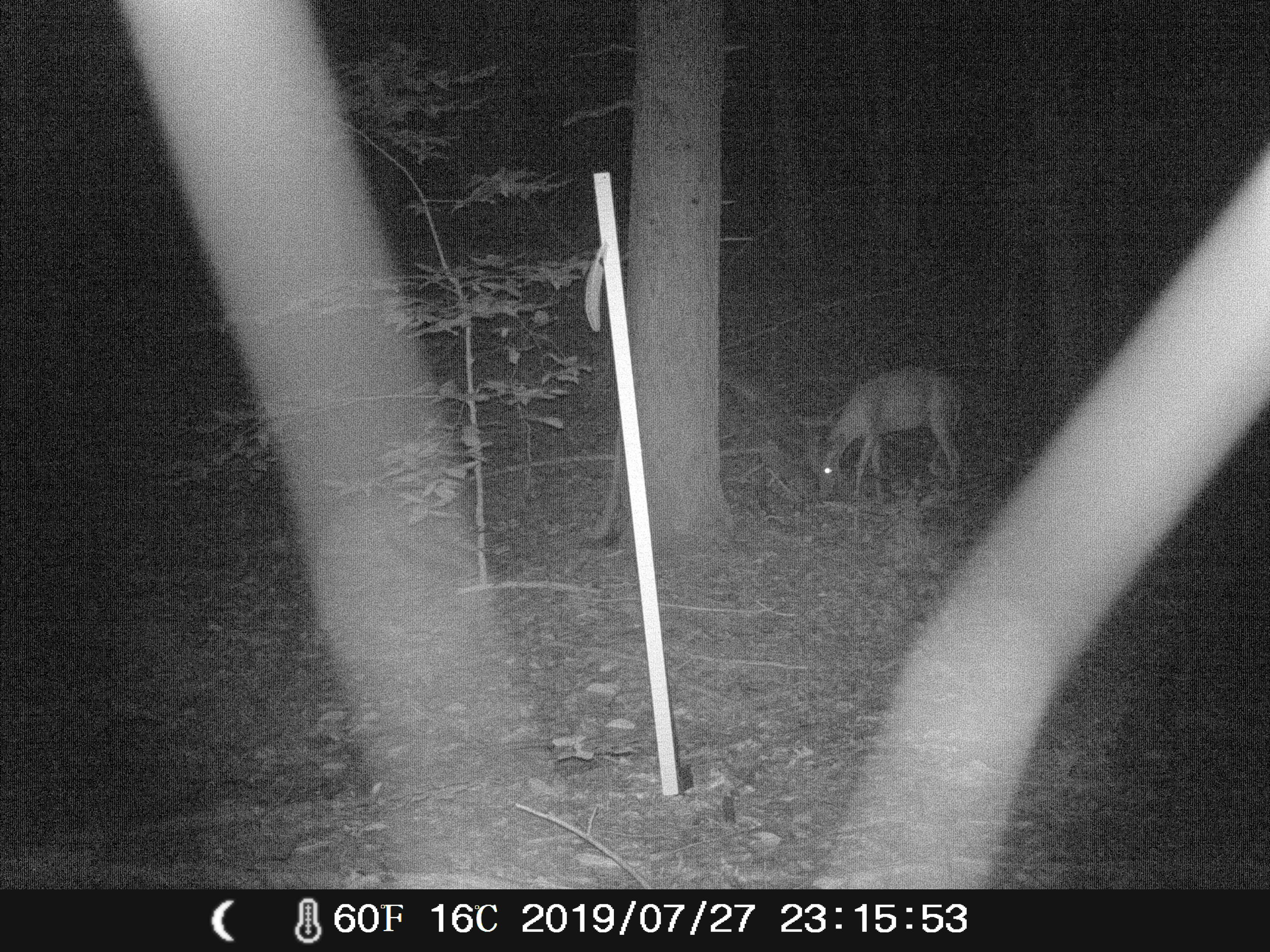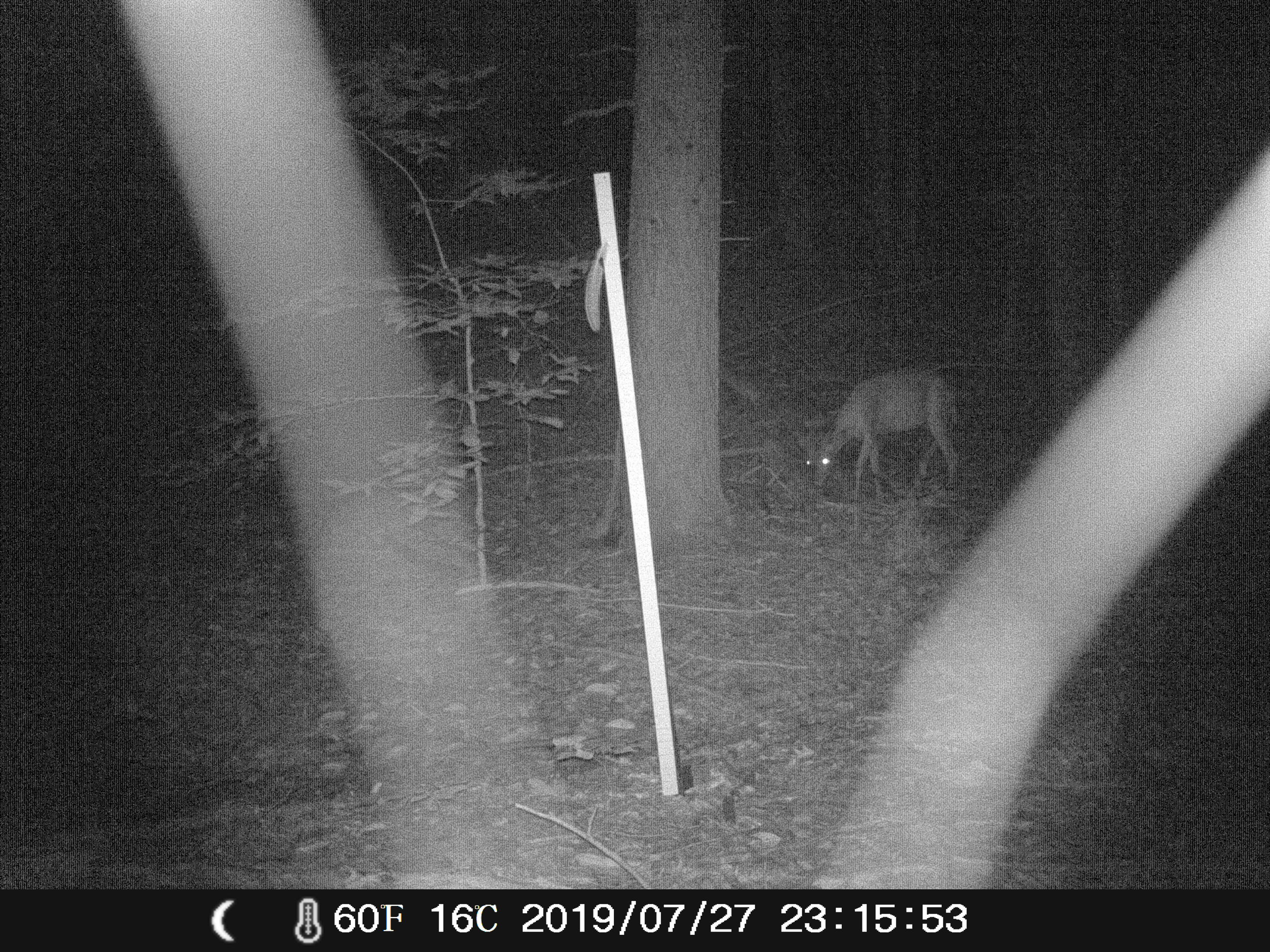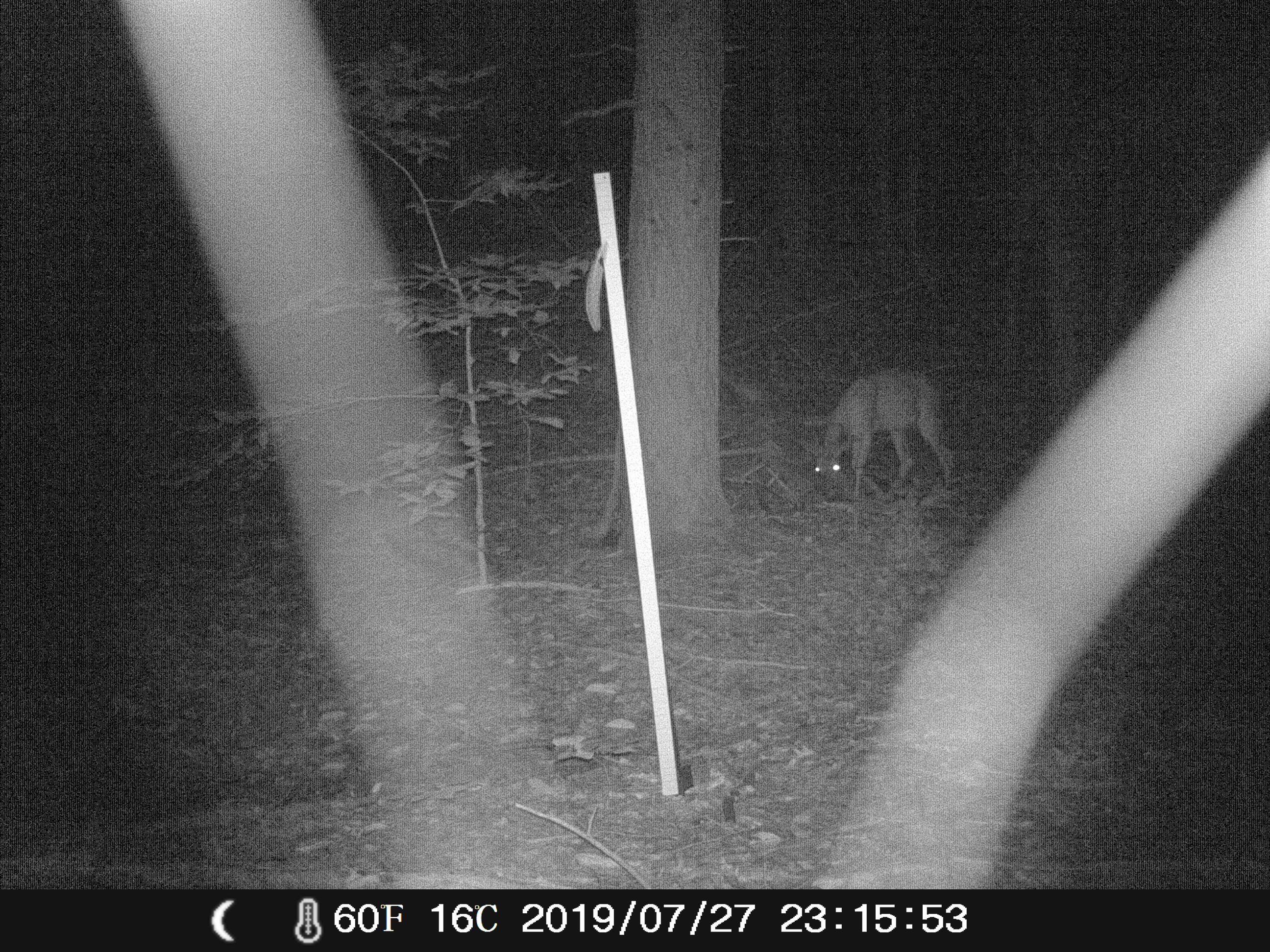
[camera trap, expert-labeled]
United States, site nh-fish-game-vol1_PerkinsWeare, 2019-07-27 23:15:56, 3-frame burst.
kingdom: Animalia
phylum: Chordata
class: Mammalia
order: Artiodactyla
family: Cervidae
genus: Odocoileus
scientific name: Odocoileus virginianus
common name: white-tailed deer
White-tailed deer (Odocoileus virginianus).